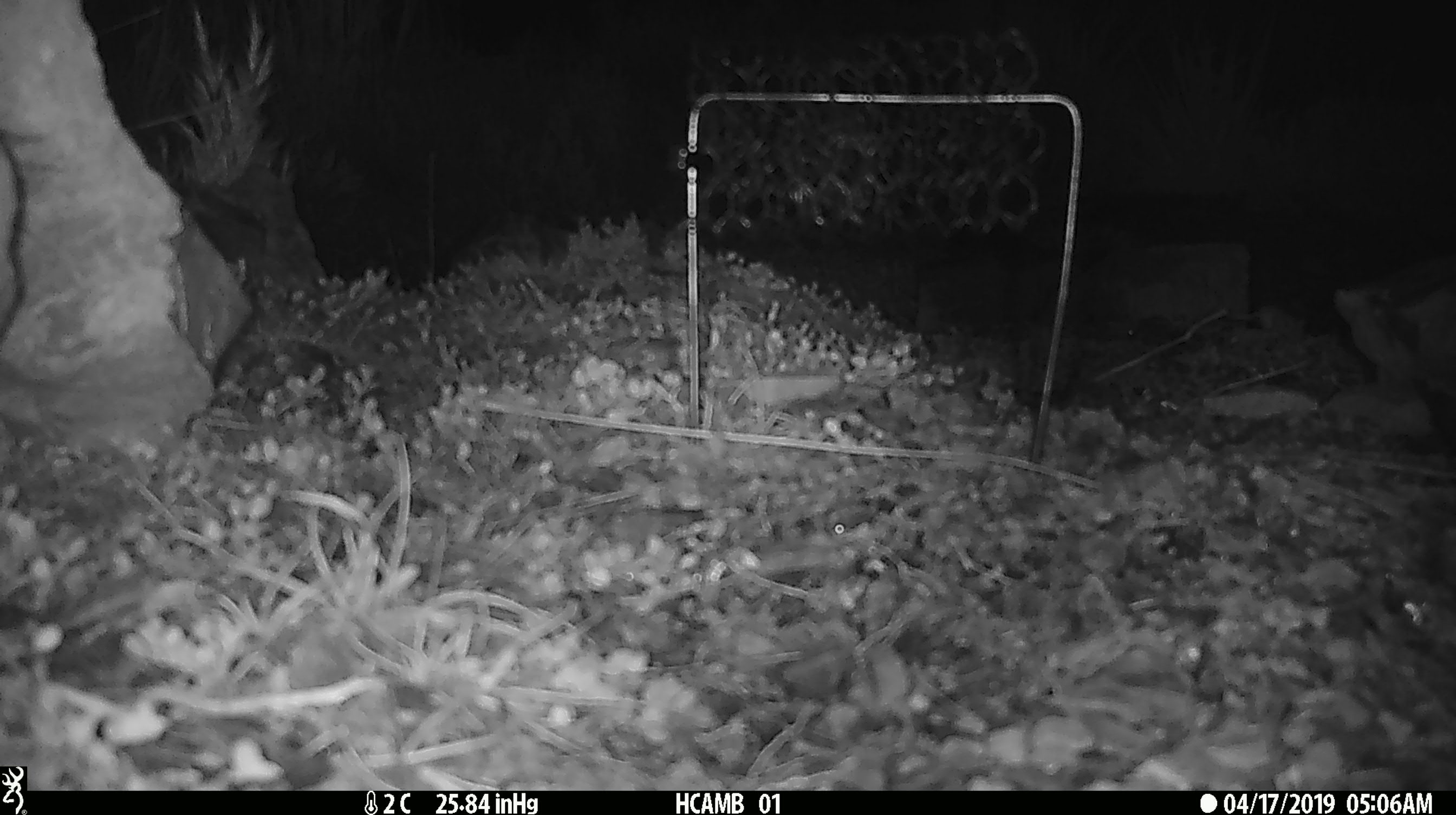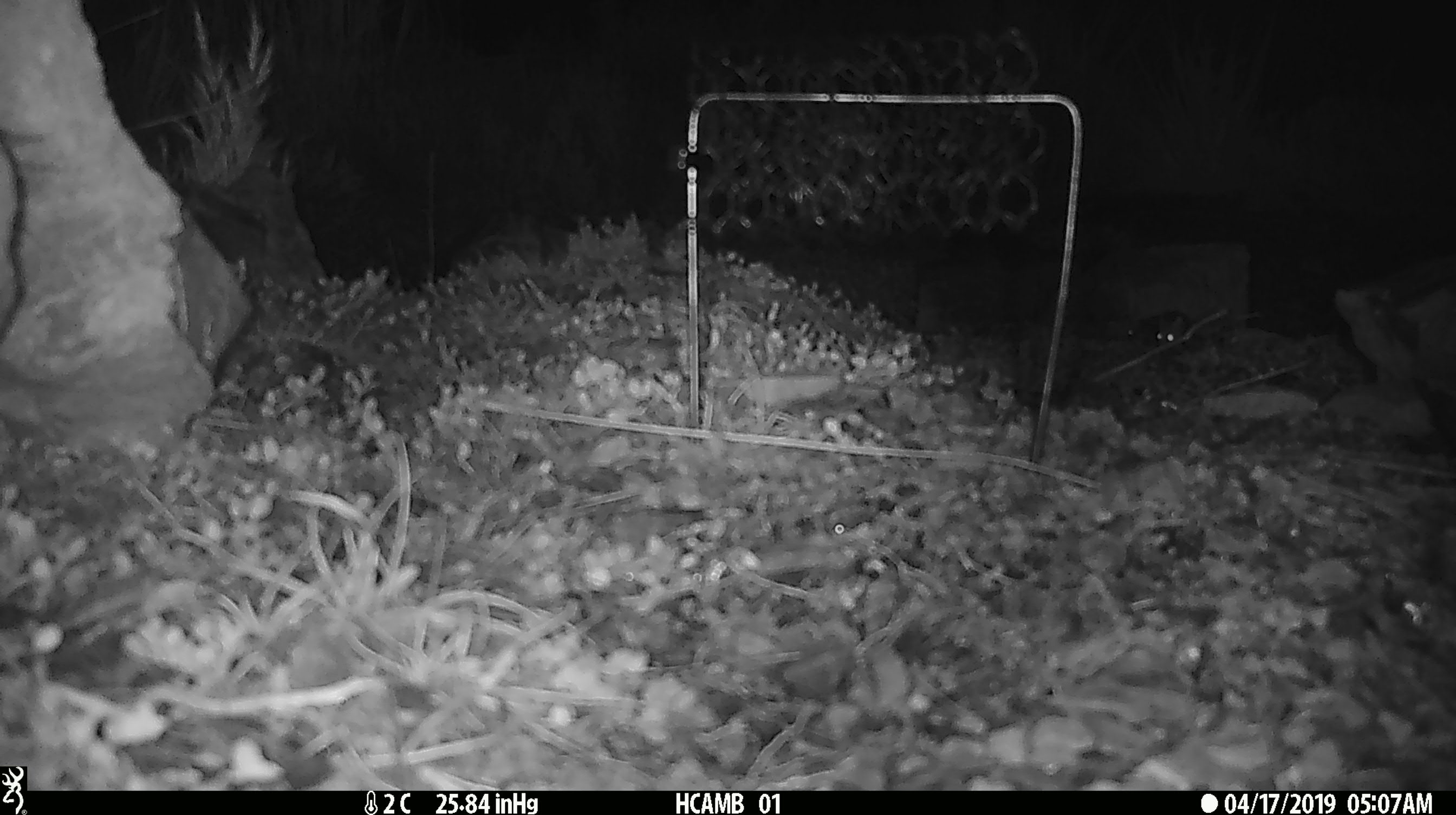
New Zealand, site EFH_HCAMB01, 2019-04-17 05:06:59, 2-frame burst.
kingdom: Animalia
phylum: Chordata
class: Mammalia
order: Rodentia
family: Muridae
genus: Mus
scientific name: Mus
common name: mouse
Mouse (Mus).